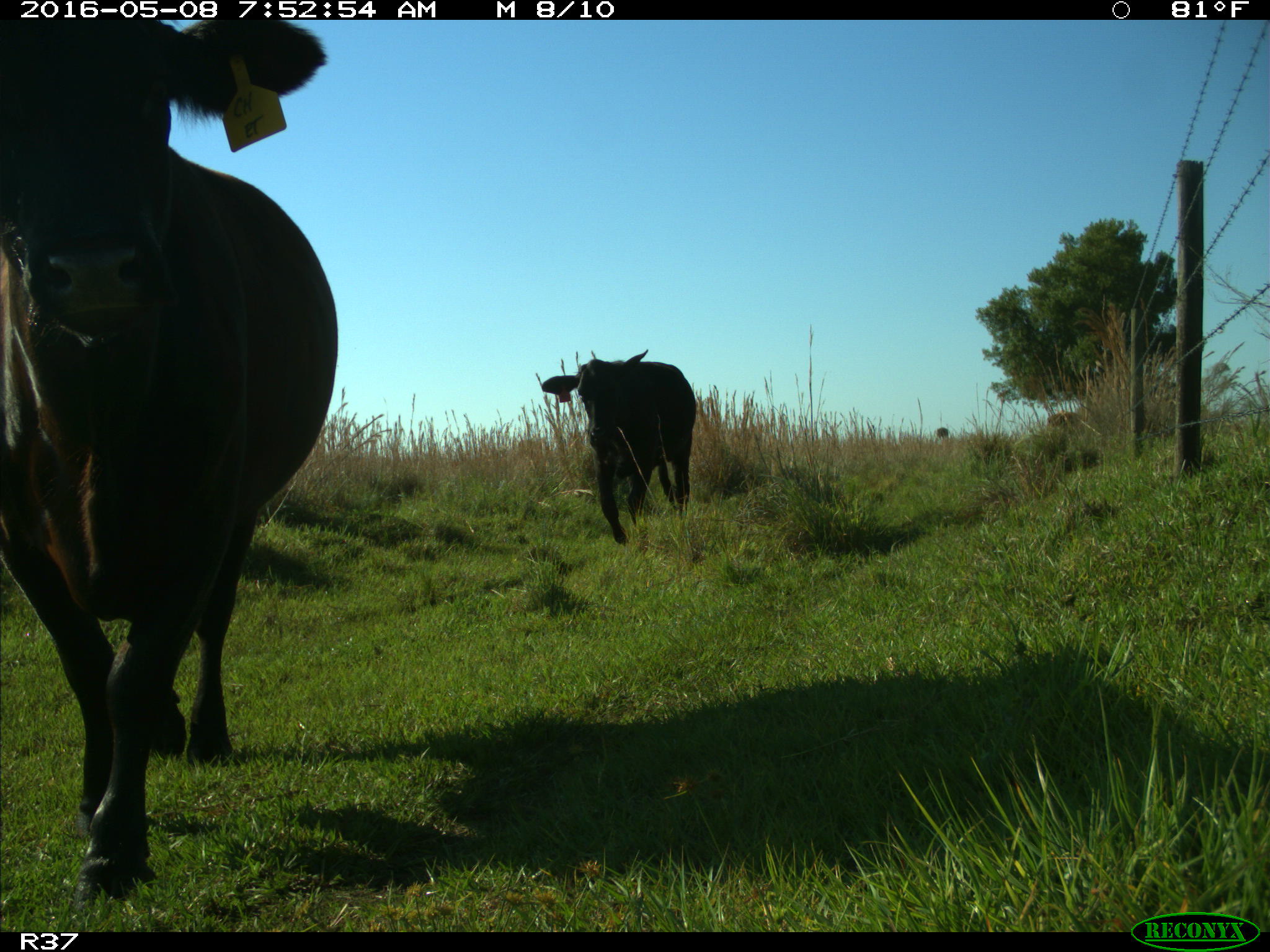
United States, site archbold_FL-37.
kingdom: Animalia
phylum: Chordata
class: Mammalia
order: Artiodactyla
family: Bovidae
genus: Bos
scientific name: Bos taurus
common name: domestic cow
Bos taurus (domestic cow).